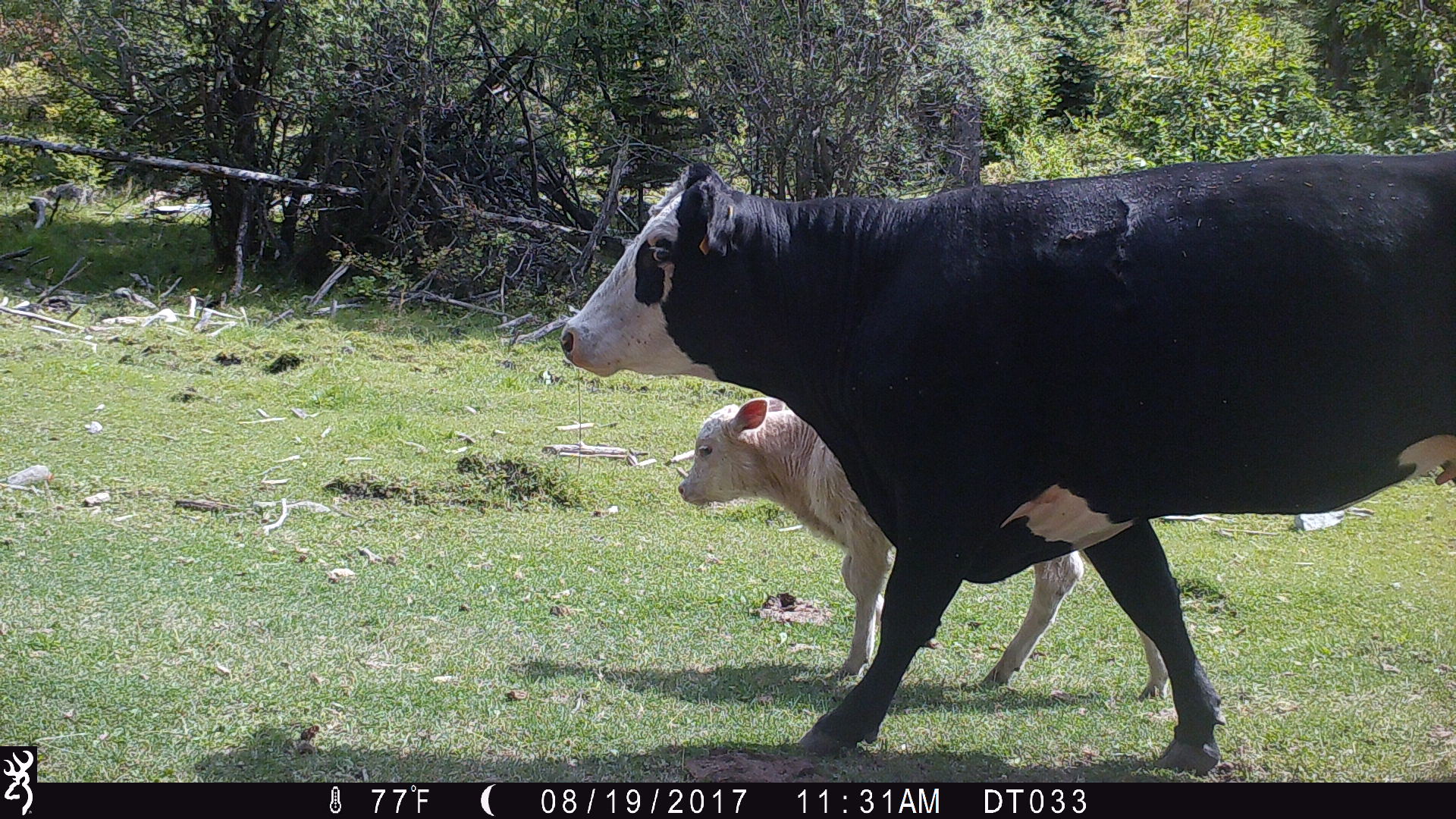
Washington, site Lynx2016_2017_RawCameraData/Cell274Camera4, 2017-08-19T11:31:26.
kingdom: Animalia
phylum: Chordata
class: Mammalia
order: Artiodactyla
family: Bovidae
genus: Bos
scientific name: Bos taurus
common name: domestic cattle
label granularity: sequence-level